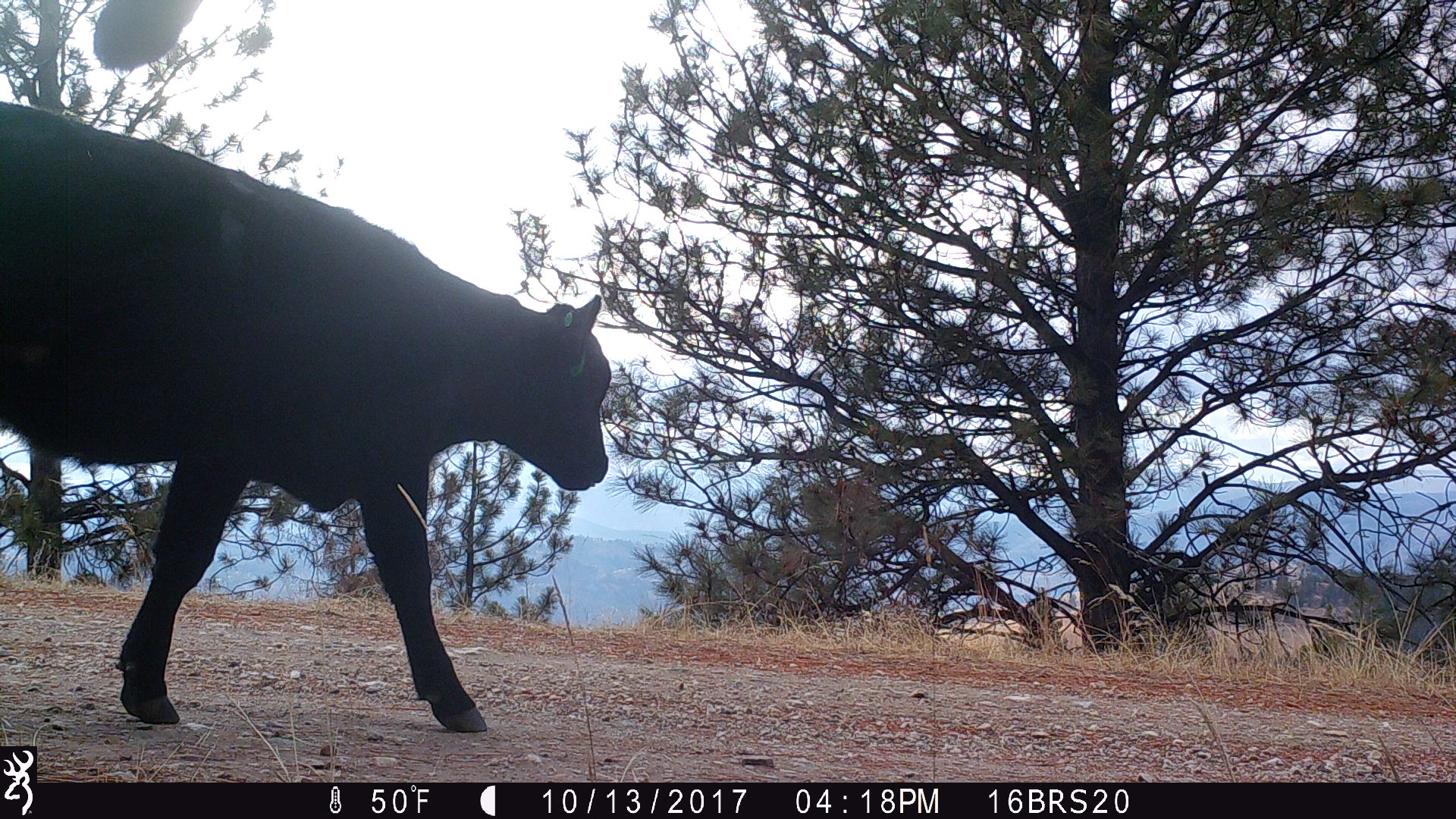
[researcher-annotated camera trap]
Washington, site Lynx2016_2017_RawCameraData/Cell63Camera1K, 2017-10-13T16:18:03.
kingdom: Animalia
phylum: Chordata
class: Mammalia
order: Artiodactyla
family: Bovidae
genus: Bos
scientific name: Bos taurus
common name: domestic cattle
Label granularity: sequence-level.